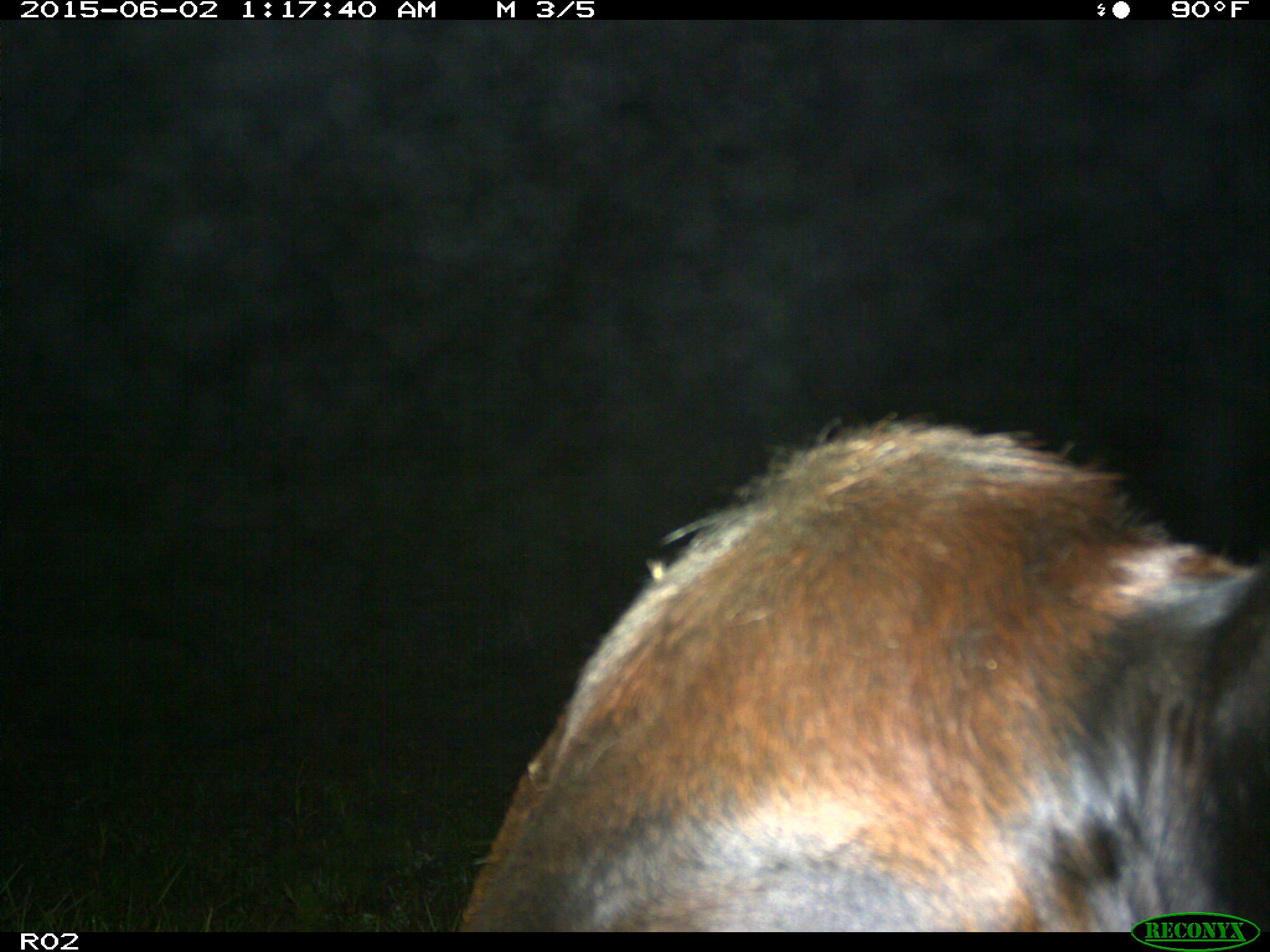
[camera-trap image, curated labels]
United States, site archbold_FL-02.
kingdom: Animalia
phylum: Chordata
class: Mammalia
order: Artiodactyla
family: Bovidae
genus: Bos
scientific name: Bos taurus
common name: domestic cow